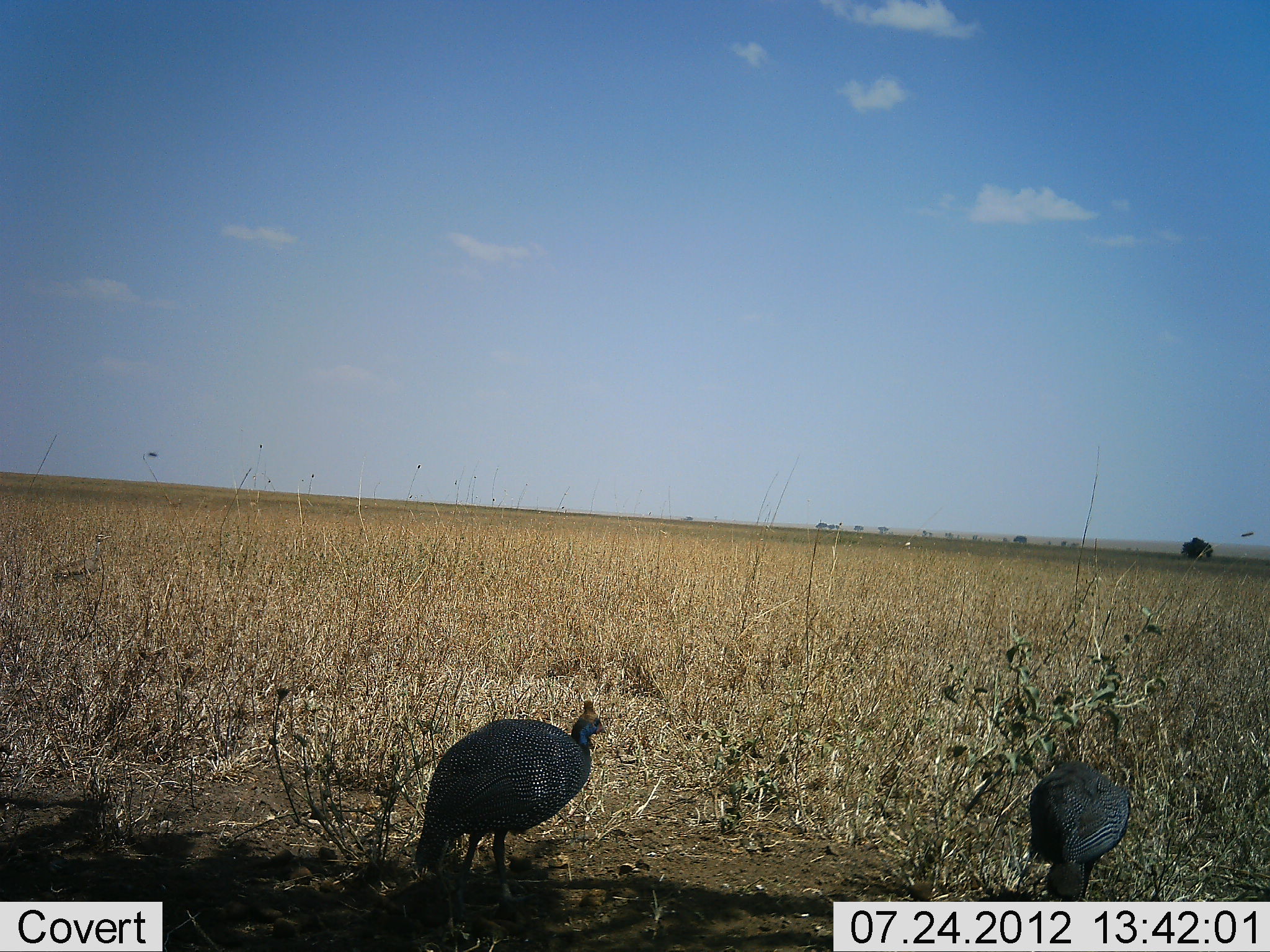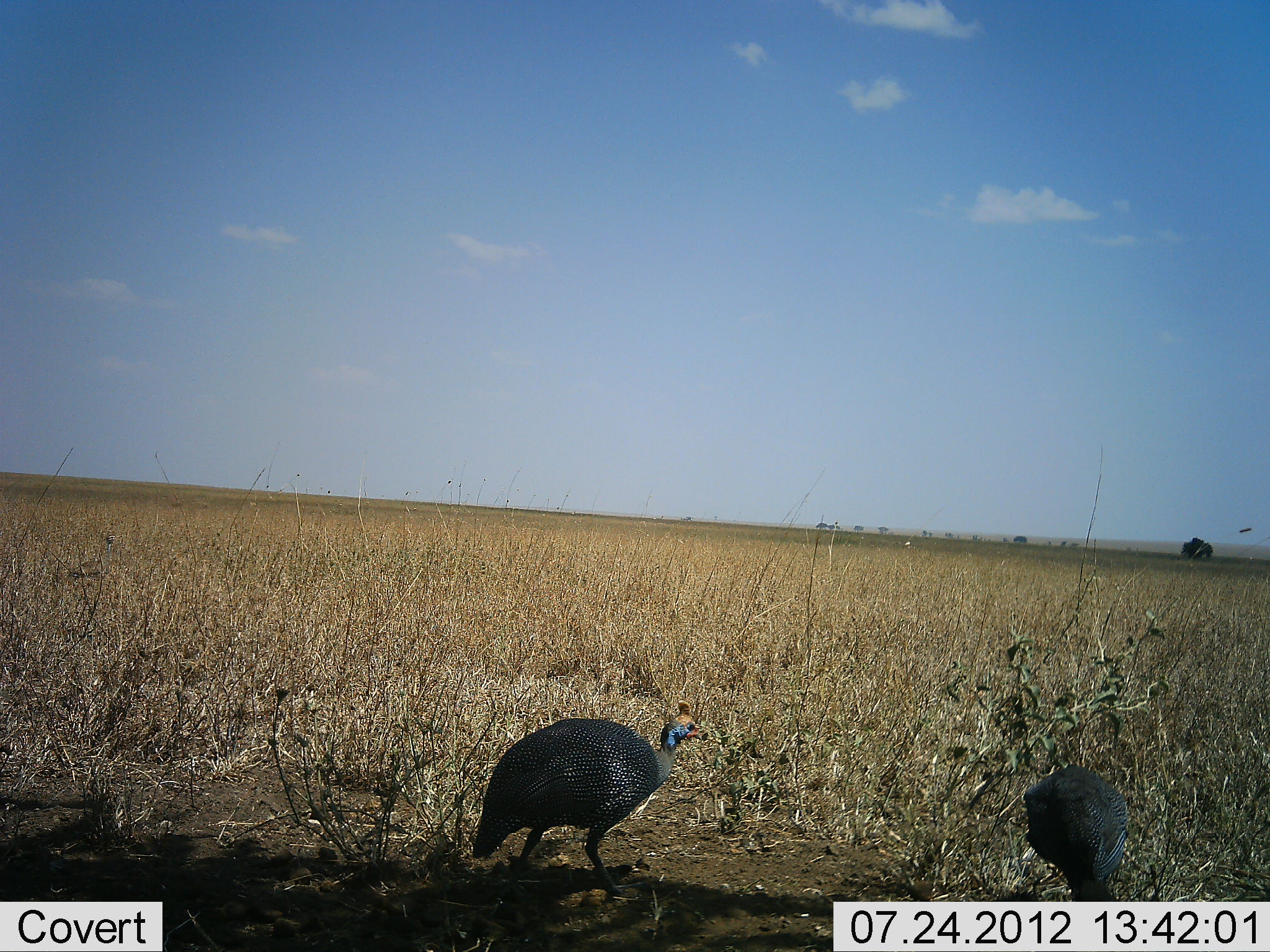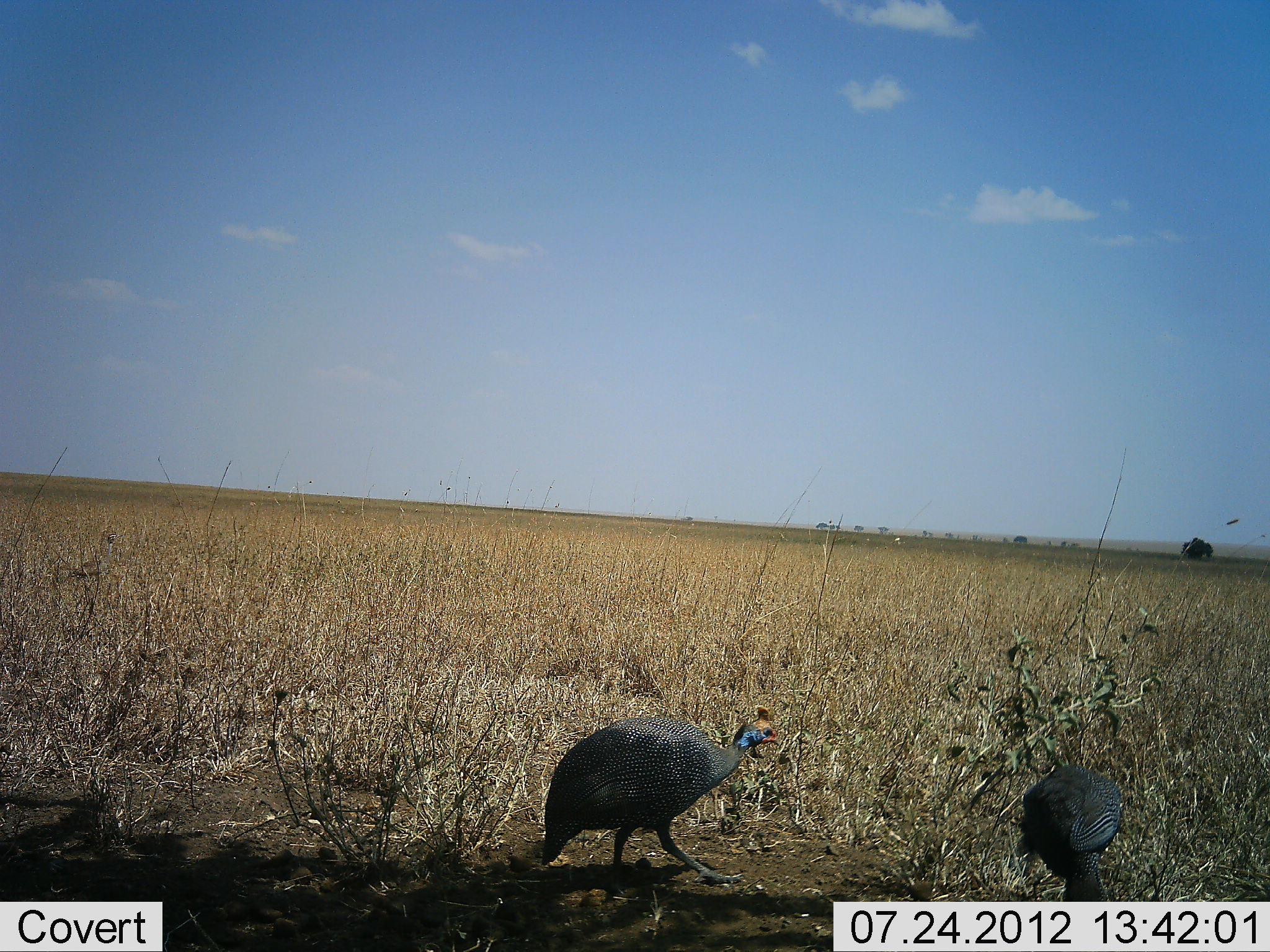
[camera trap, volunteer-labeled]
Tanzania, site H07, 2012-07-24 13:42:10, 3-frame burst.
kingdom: Animalia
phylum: Chordata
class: Aves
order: Galliformes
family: Numididae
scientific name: Numididae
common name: guinea fowl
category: guineafowl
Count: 2.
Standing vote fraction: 30%.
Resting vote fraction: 0%.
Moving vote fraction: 60%.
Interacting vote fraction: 0%.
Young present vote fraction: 0%.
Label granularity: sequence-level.